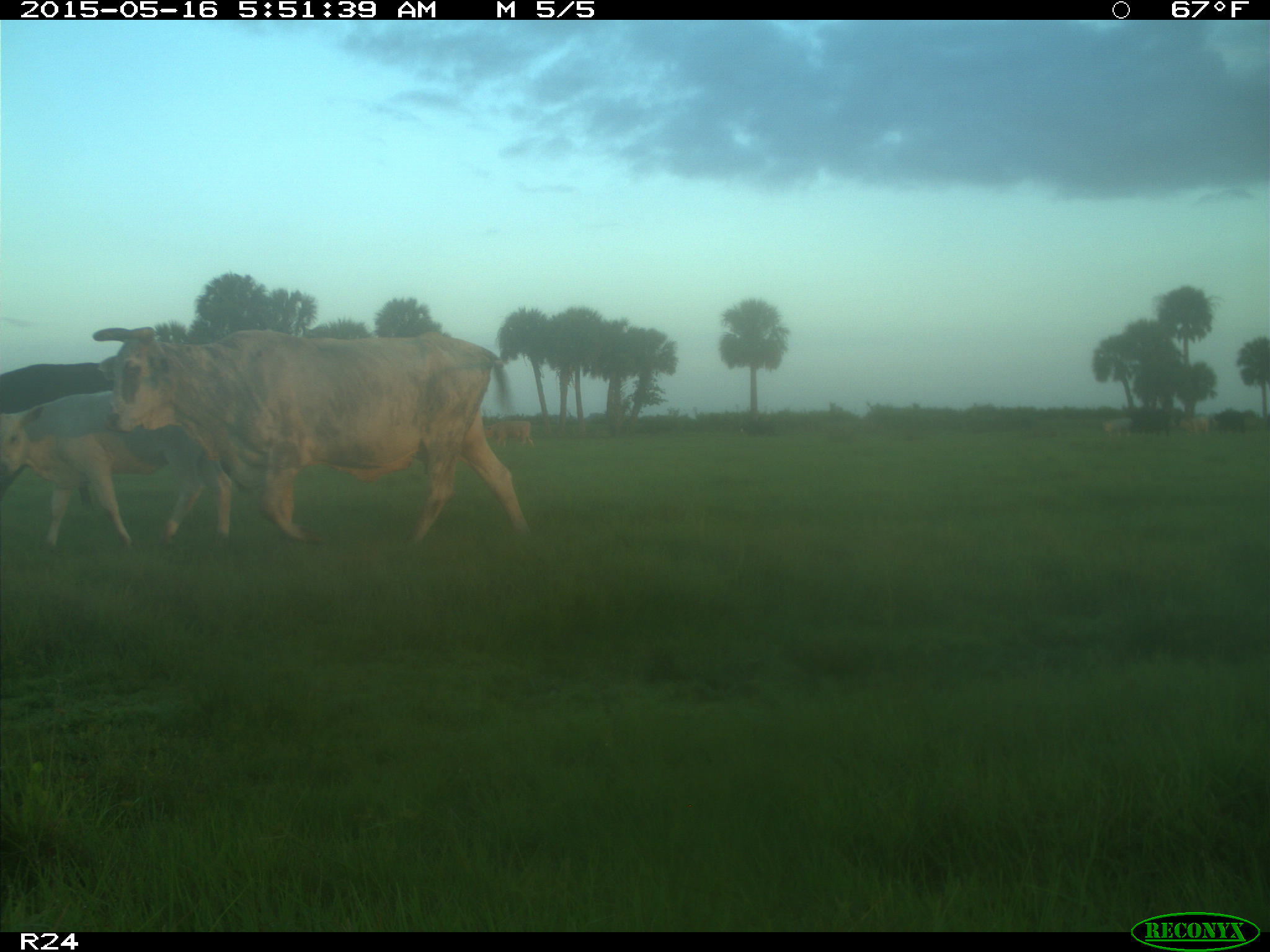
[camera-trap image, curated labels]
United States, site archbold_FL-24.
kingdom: Animalia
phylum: Chordata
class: Mammalia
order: Artiodactyla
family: Bovidae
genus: Bos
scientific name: Bos taurus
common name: domestic cow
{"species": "Bos taurus (domestic cow)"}